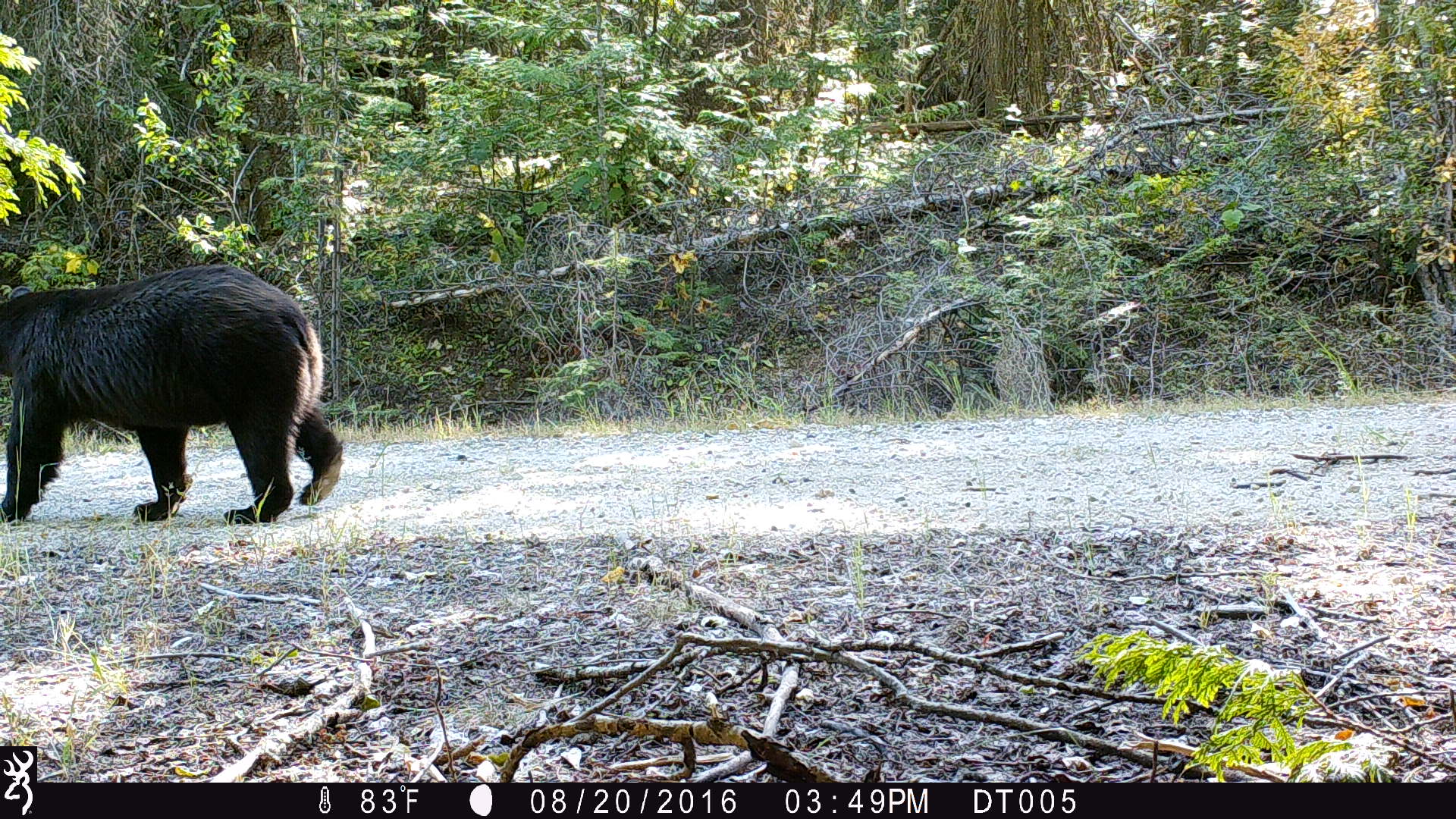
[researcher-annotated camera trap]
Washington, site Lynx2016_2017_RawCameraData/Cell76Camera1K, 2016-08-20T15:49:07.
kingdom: Animalia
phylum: Chordata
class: Mammalia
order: Carnivora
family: Ursidae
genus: Ursus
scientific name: Ursus americanus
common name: american black bear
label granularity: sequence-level